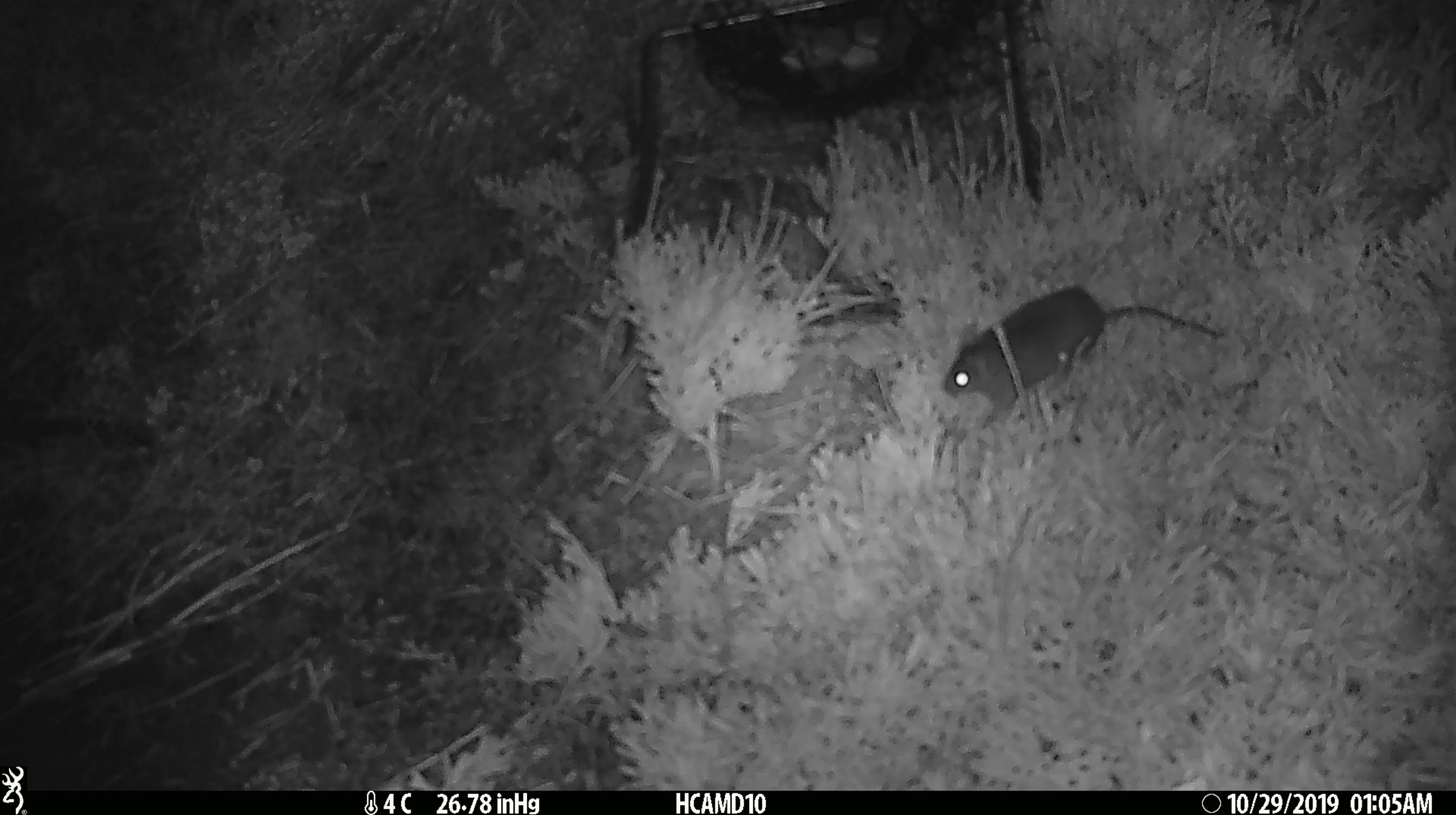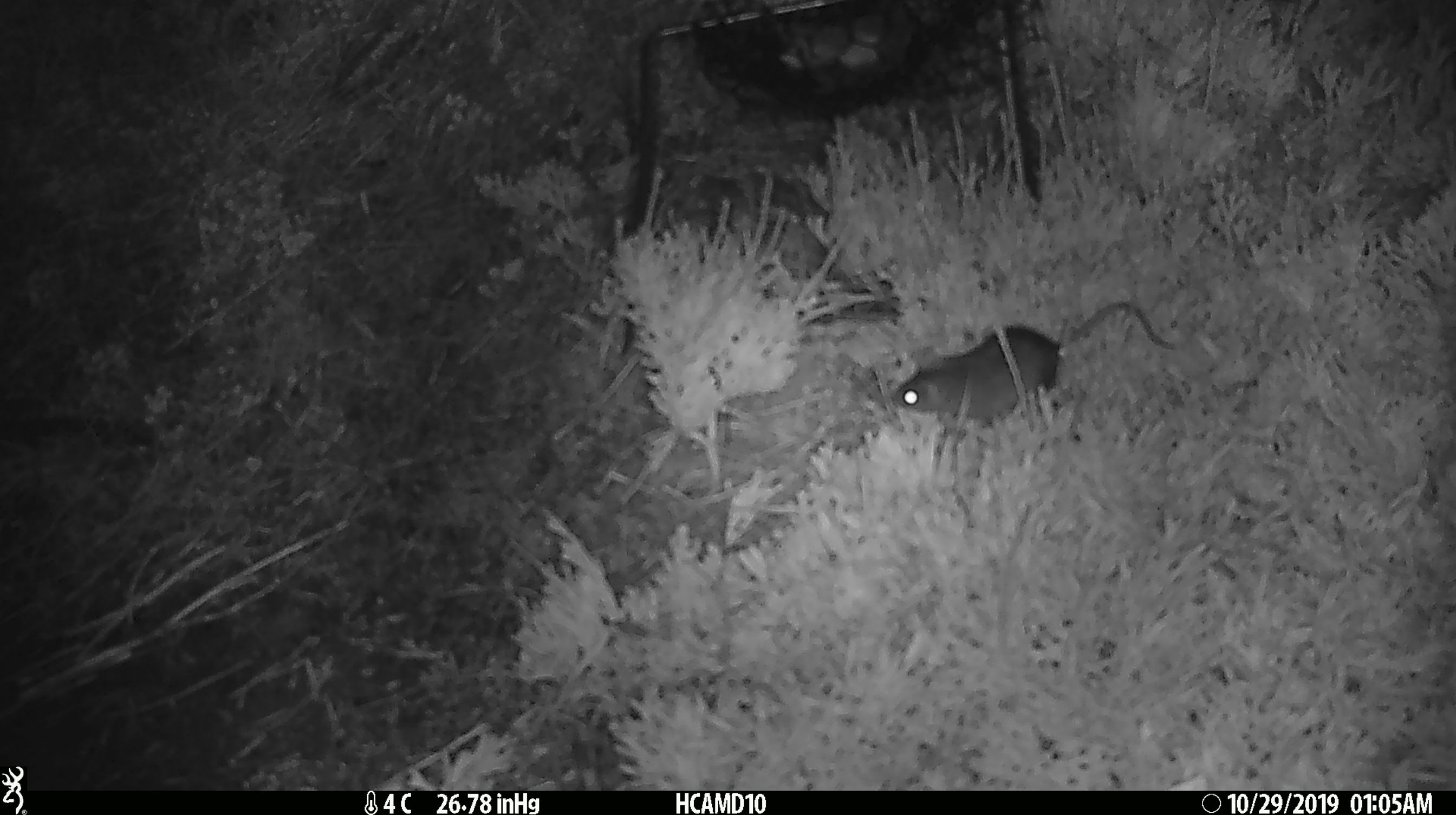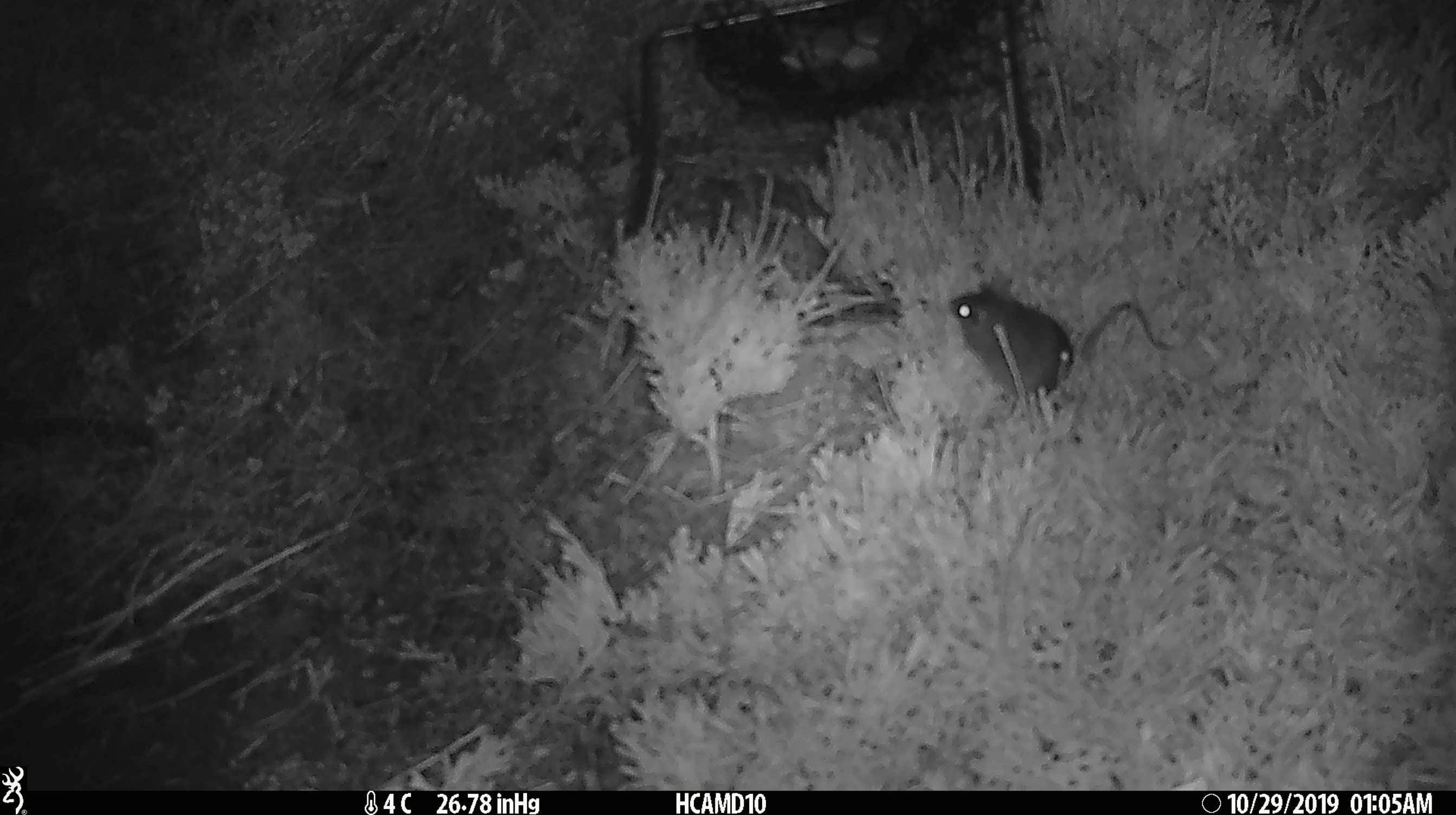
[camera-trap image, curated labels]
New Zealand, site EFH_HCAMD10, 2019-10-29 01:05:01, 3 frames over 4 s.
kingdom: Animalia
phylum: Chordata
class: Mammalia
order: Rodentia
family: Muridae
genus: Mus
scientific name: Mus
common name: mouse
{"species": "mouse (Mus)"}